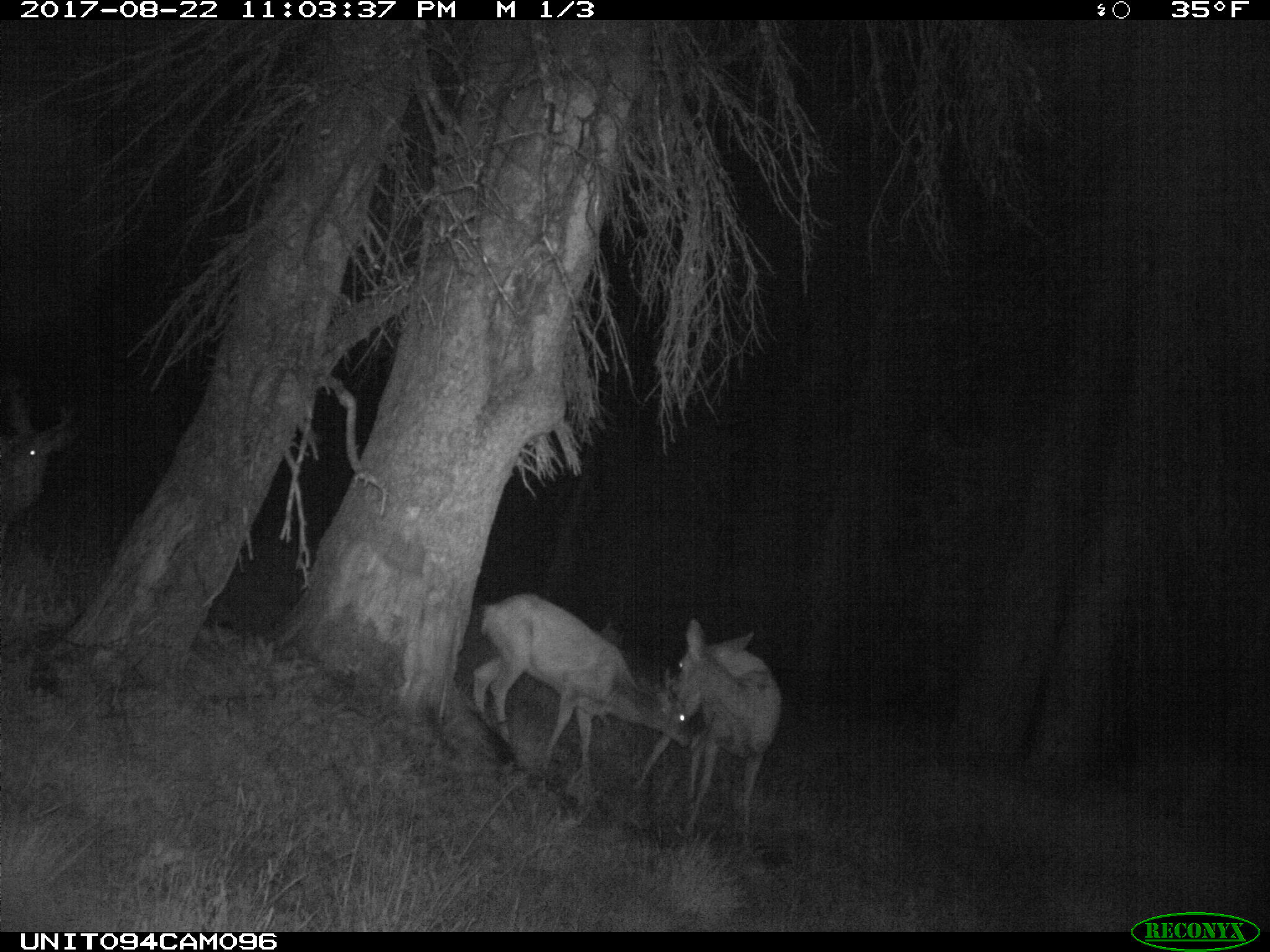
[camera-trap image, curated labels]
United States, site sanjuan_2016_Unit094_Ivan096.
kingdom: Animalia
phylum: Chordata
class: Mammalia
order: Artiodactyla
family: Cervidae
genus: Odocoileus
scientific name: Odocoileus hemionus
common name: mule deer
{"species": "Odocoileus hemionus (mule deer)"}